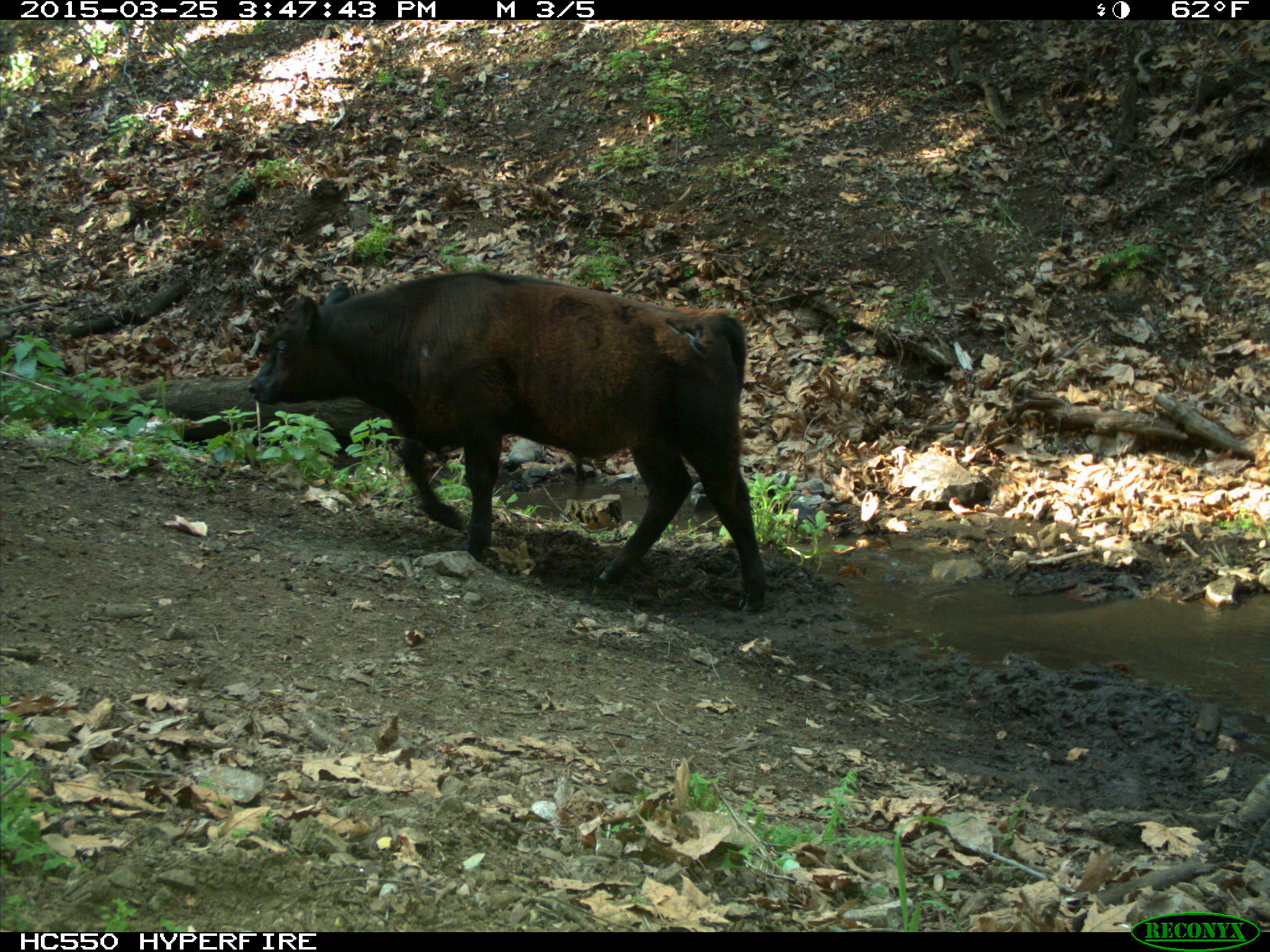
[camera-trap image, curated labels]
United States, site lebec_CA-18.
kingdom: Animalia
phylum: Chordata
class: Mammalia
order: Artiodactyla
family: Bovidae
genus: Bos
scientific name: Bos taurus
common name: domestic cow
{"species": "Bos taurus (domestic cow)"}